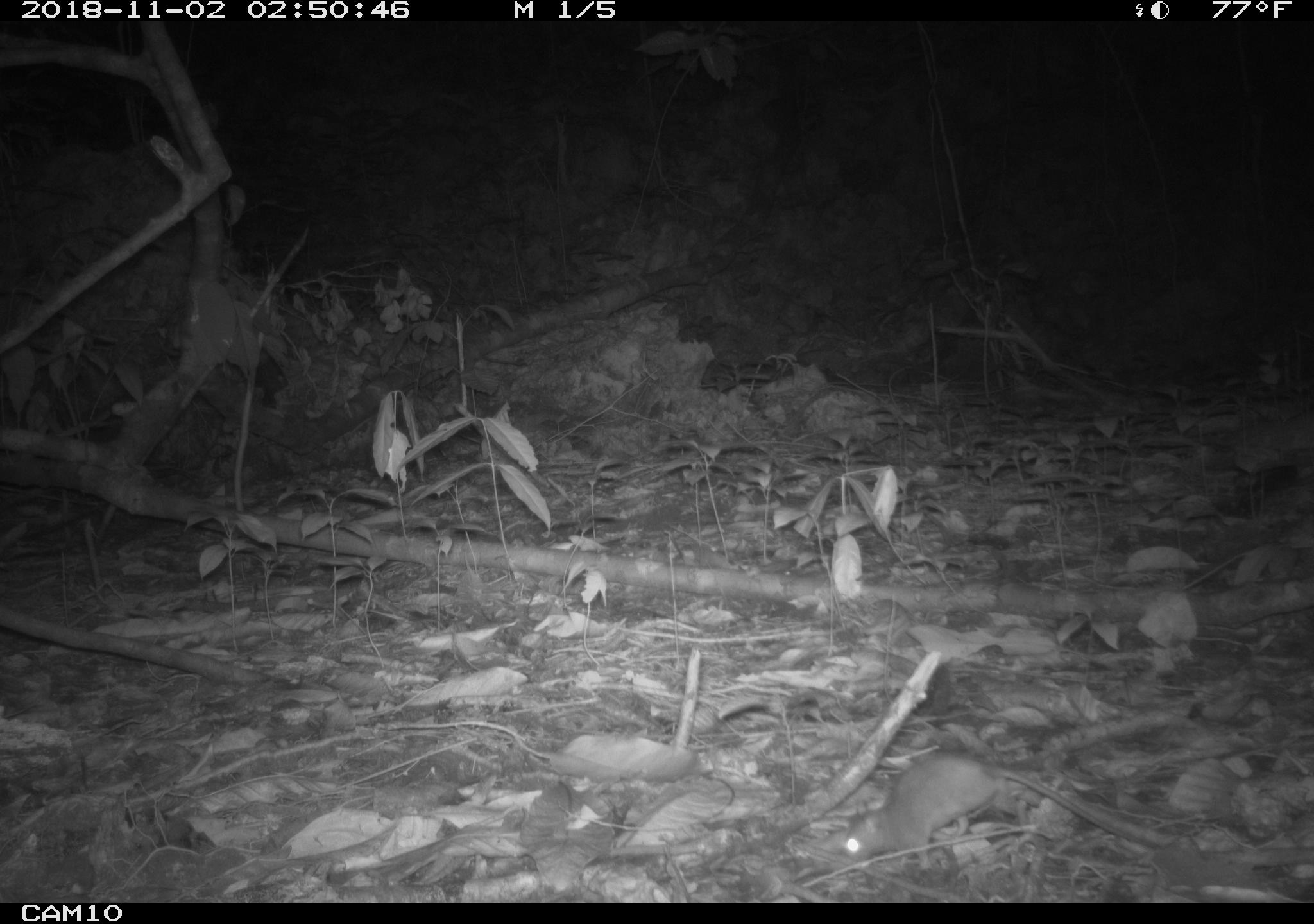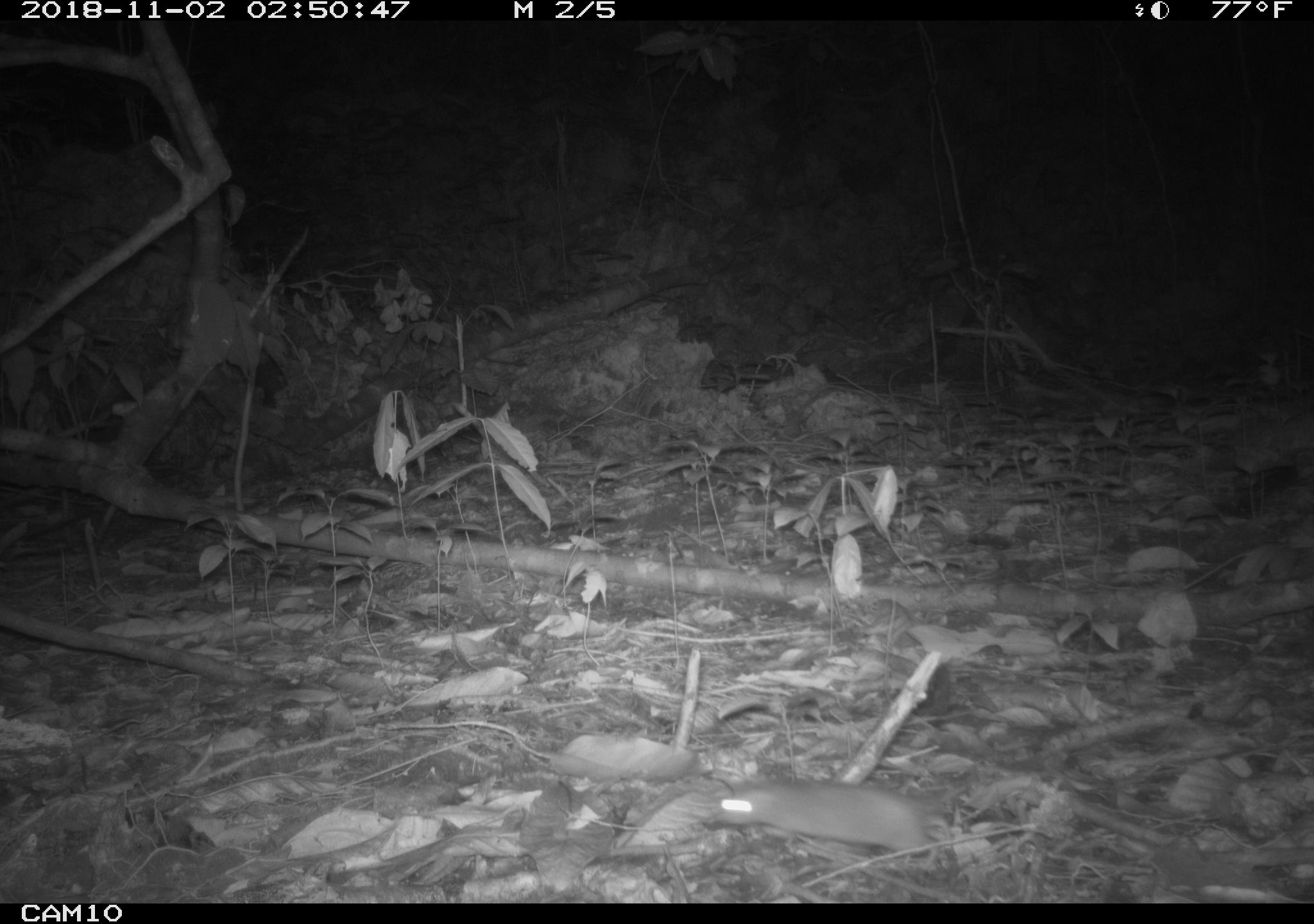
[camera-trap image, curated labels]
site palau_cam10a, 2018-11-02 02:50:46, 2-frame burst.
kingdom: Animalia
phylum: Chordata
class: Mammalia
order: Rodentia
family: Muridae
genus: Rattus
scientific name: Rattus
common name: rat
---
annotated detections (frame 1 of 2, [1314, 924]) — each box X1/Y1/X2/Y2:
rat: 828/747/1234/878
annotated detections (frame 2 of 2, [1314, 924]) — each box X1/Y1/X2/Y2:
rat: 703/776/950/864